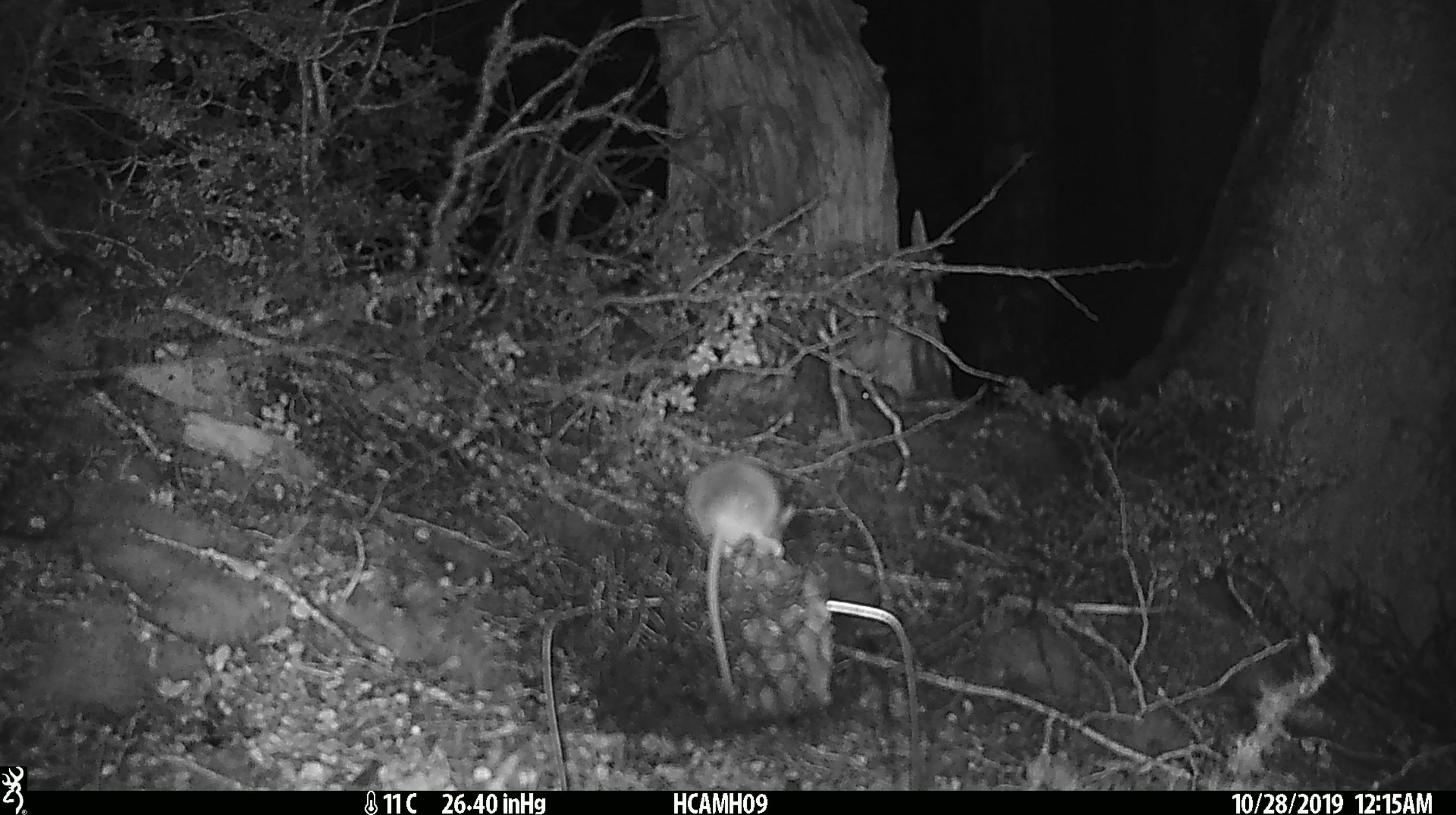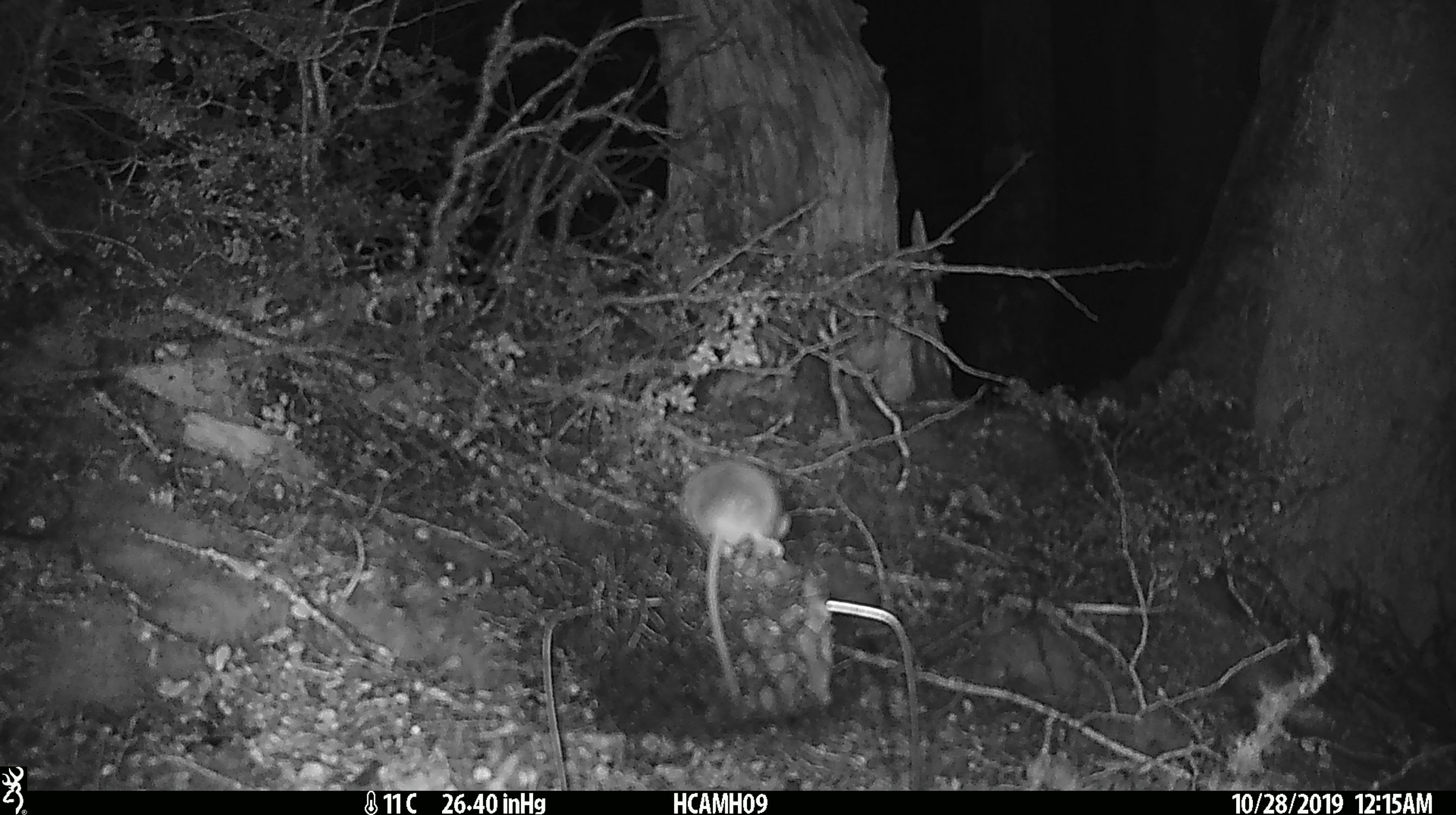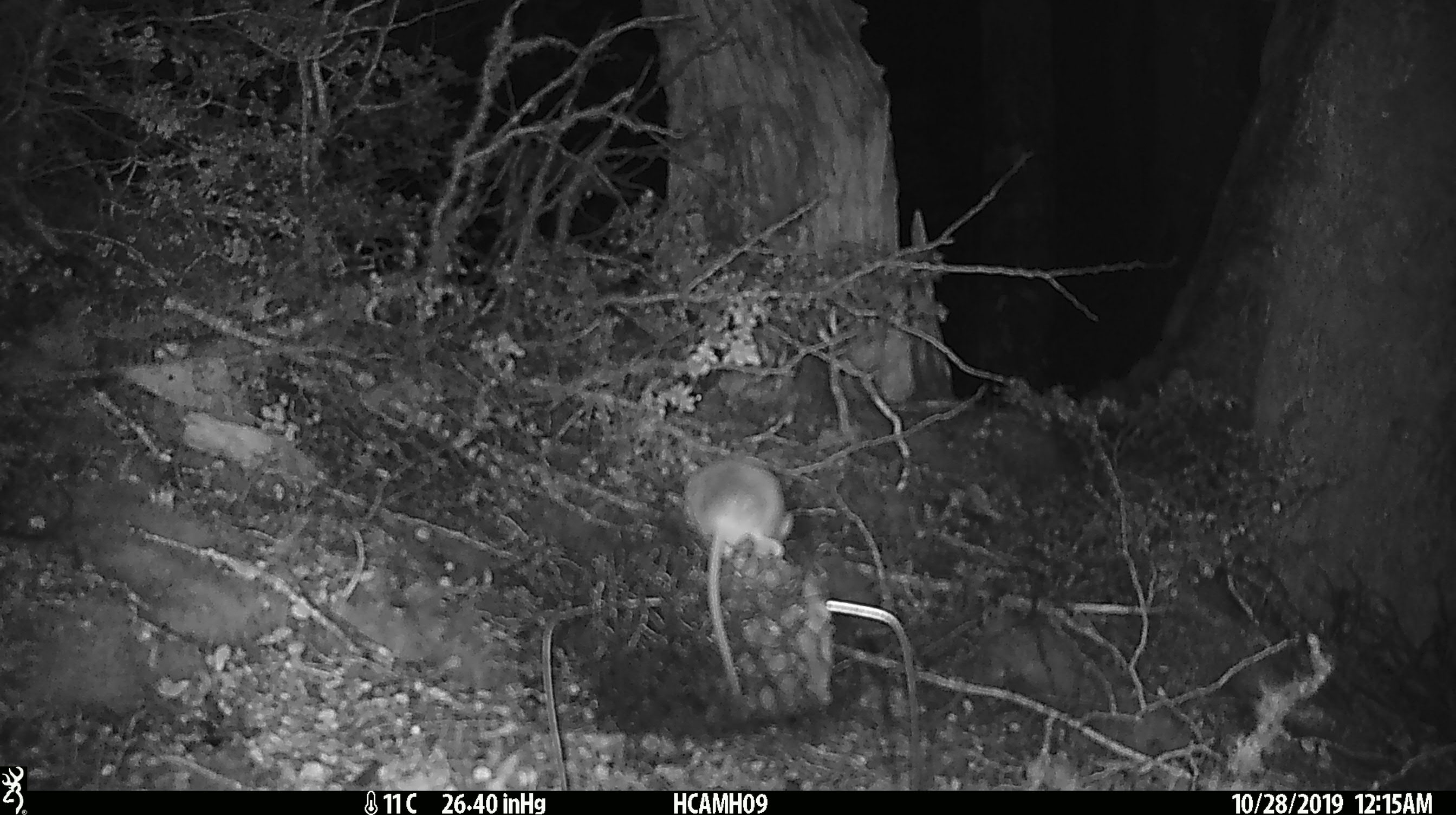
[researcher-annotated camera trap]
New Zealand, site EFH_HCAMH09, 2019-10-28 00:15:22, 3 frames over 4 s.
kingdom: Animalia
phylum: Chordata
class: Mammalia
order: Rodentia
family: Muridae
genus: Mus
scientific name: Mus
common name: mouse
Mouse (Mus).